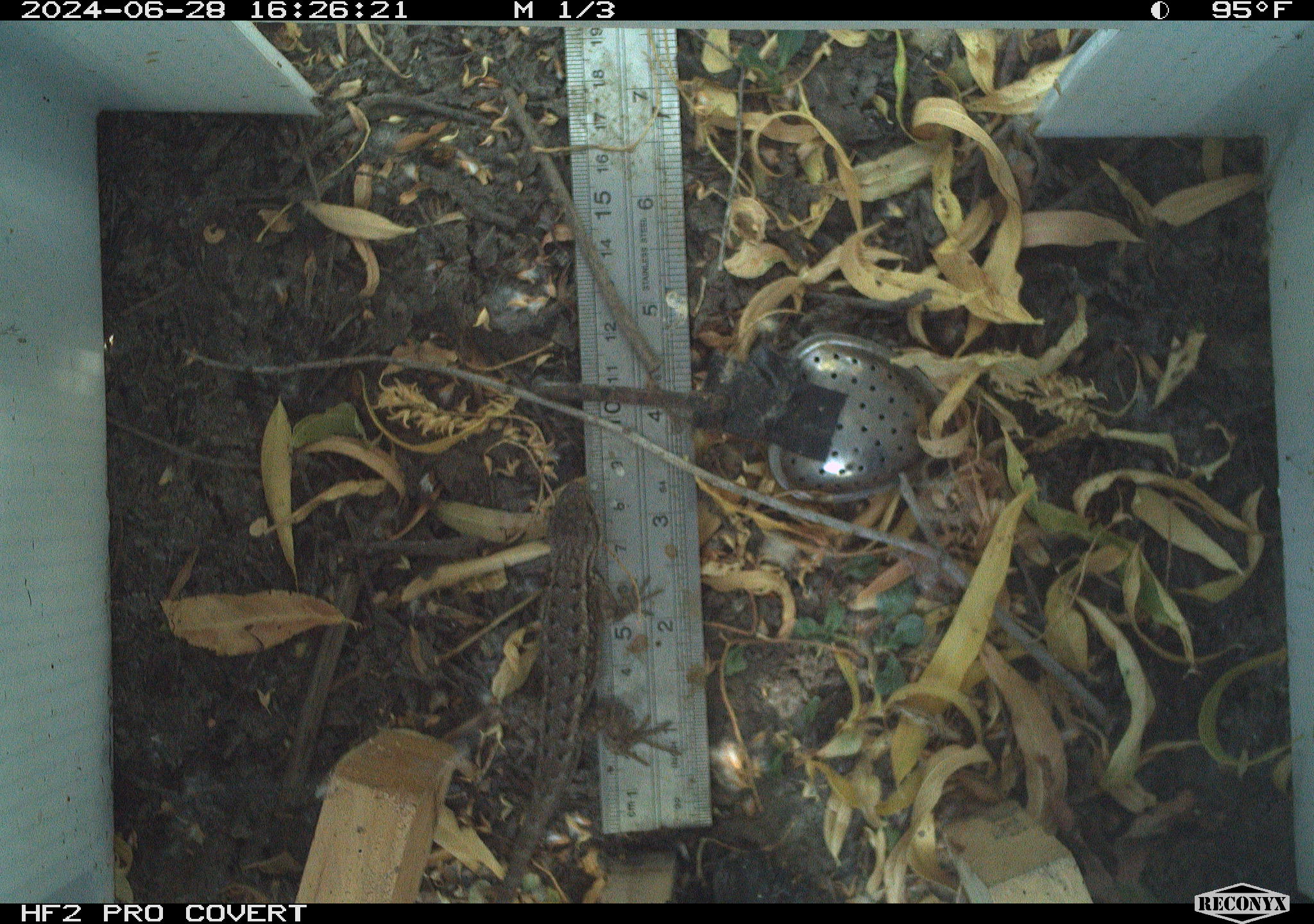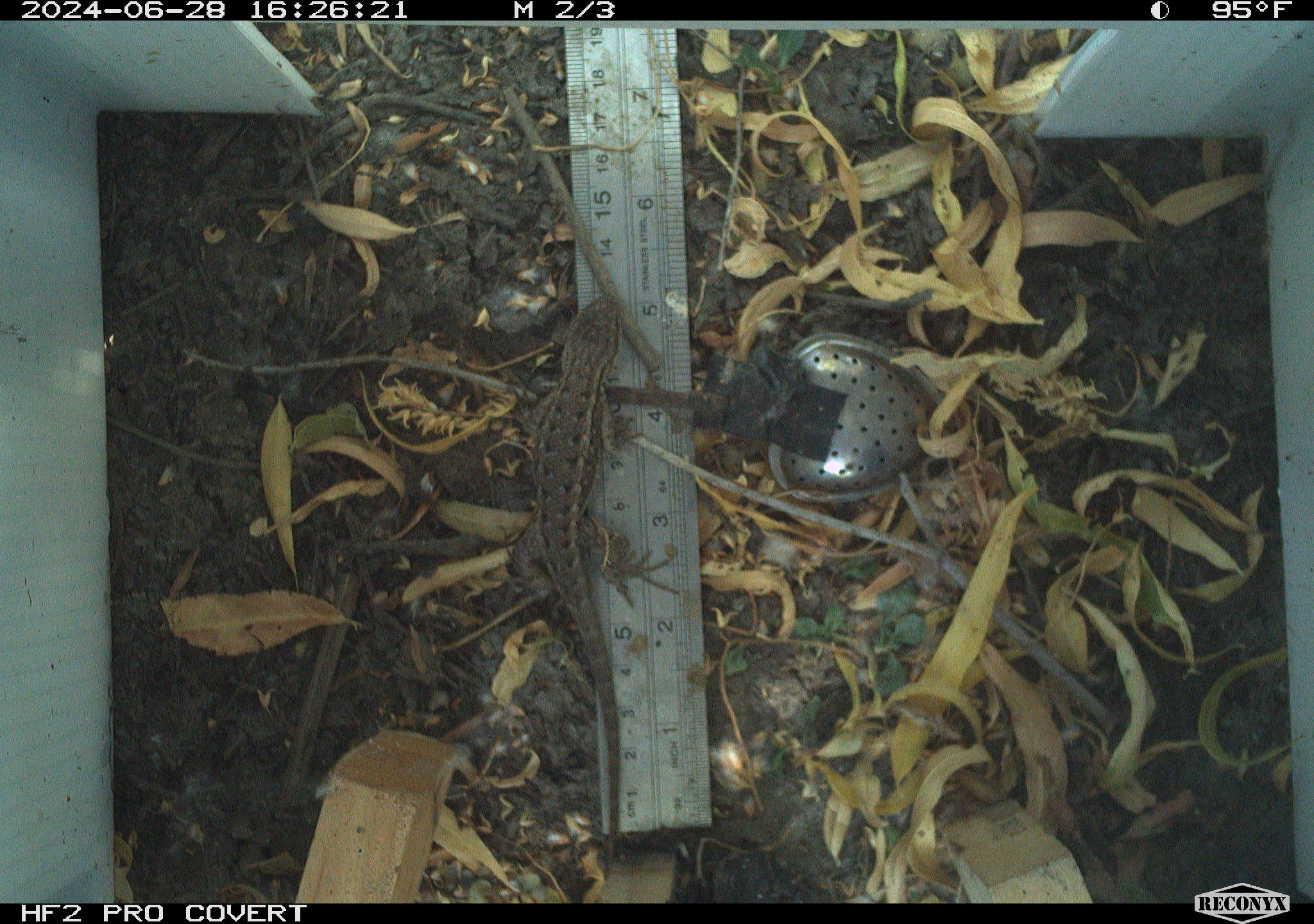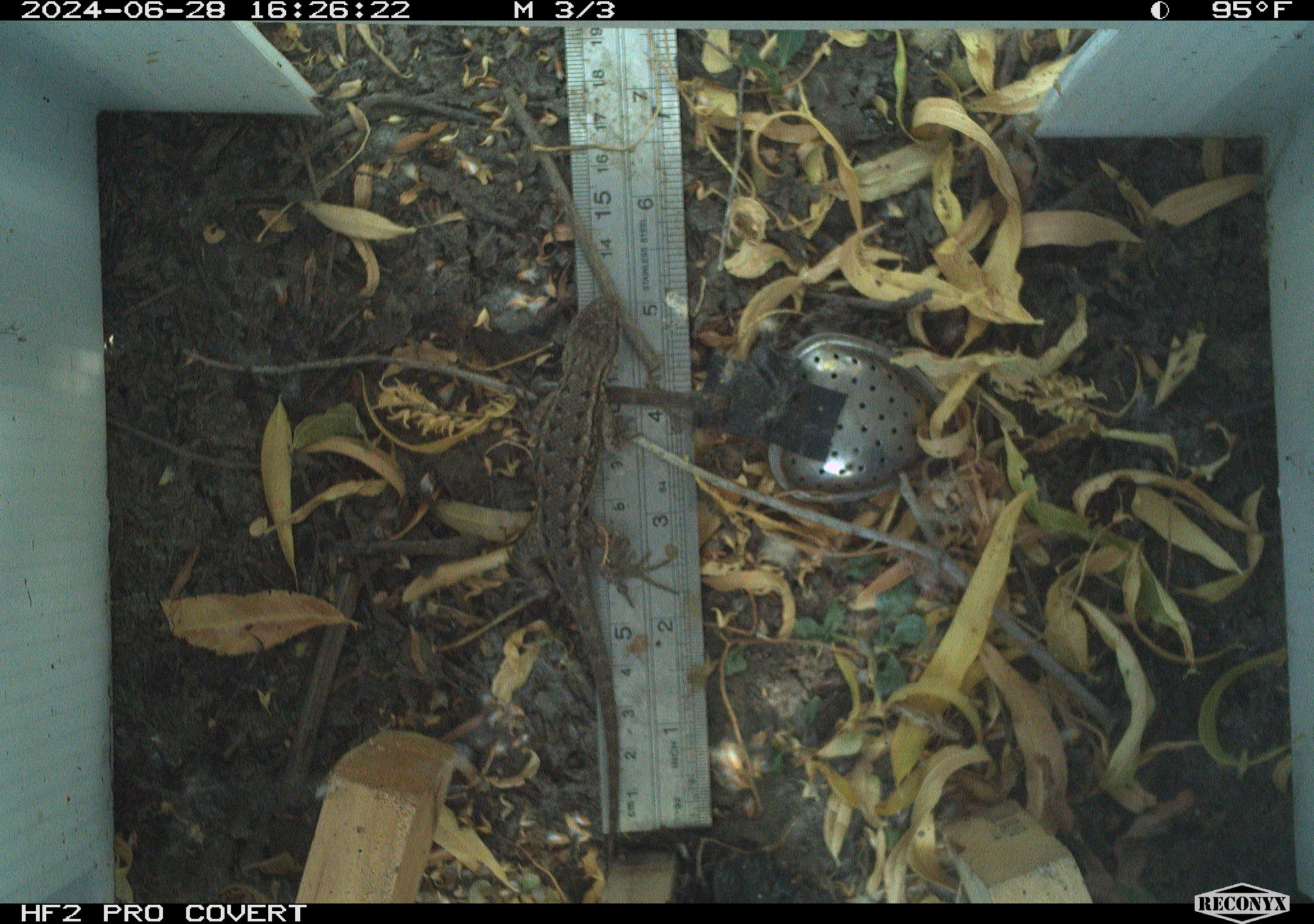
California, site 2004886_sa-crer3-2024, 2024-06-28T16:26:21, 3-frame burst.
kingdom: Animalia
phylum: Chordata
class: Reptilia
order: Squamata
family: Phrynosomatidae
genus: Sceloporus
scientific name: Sceloporus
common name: spiny lizards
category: sceloporus species